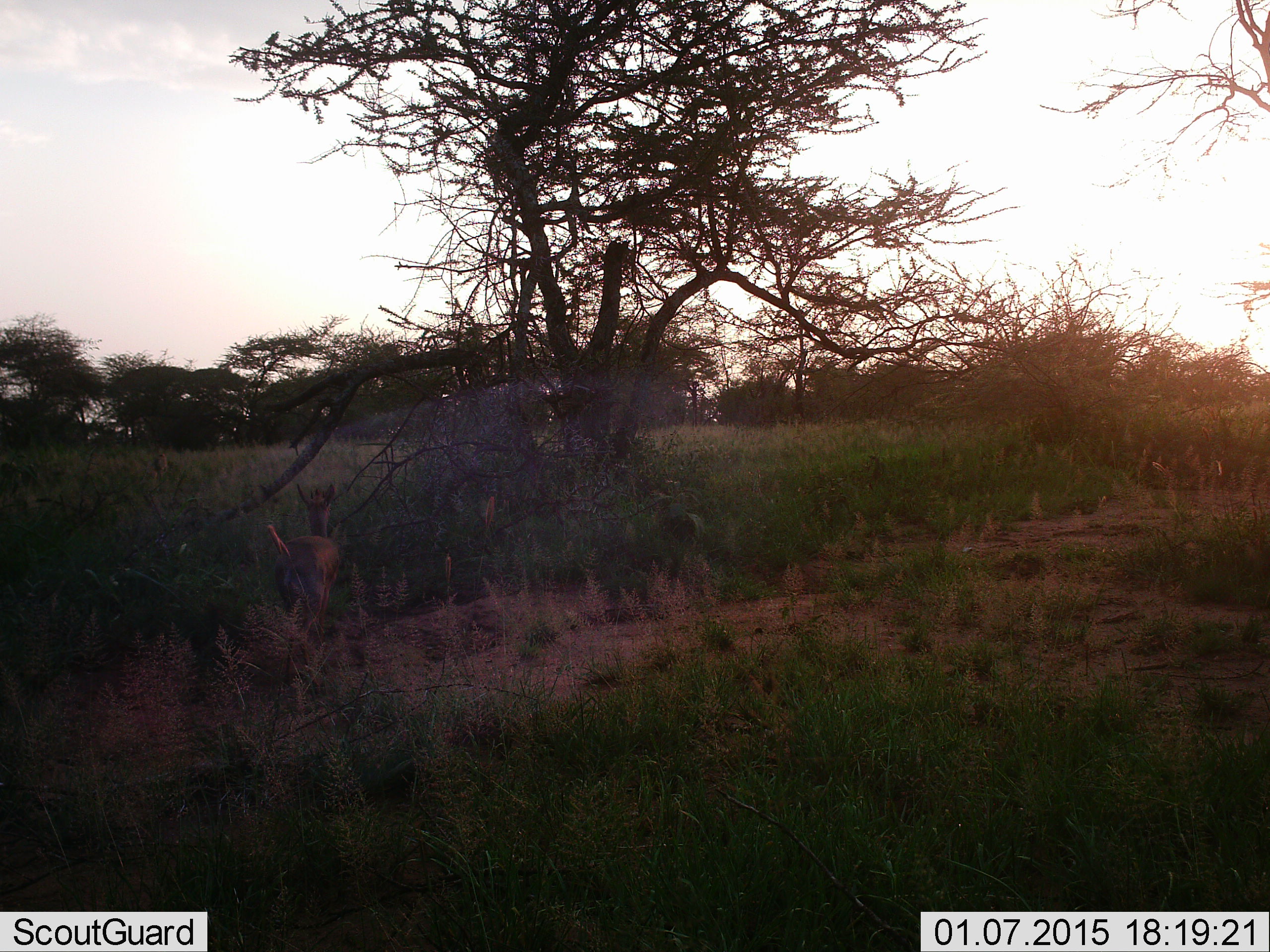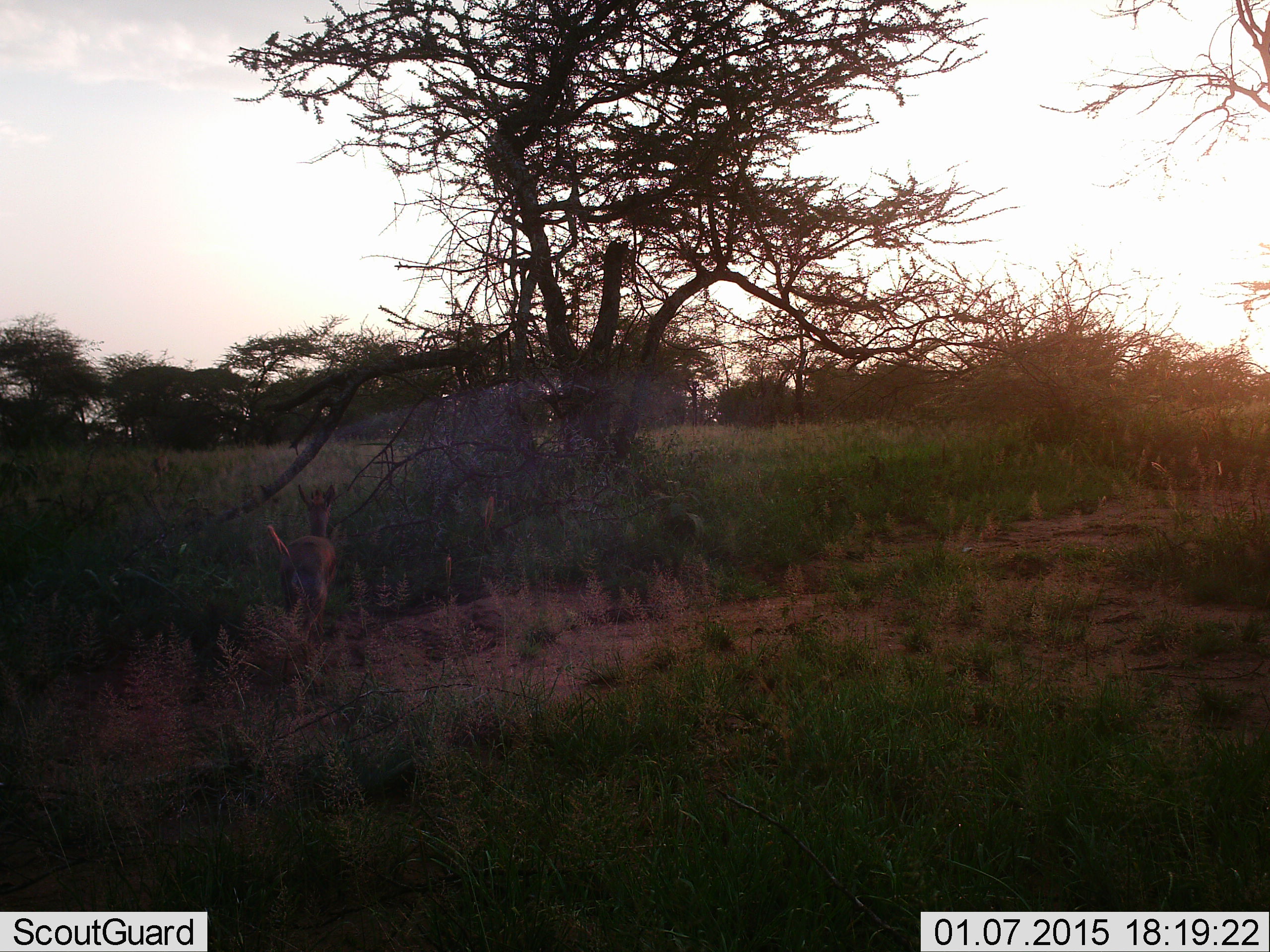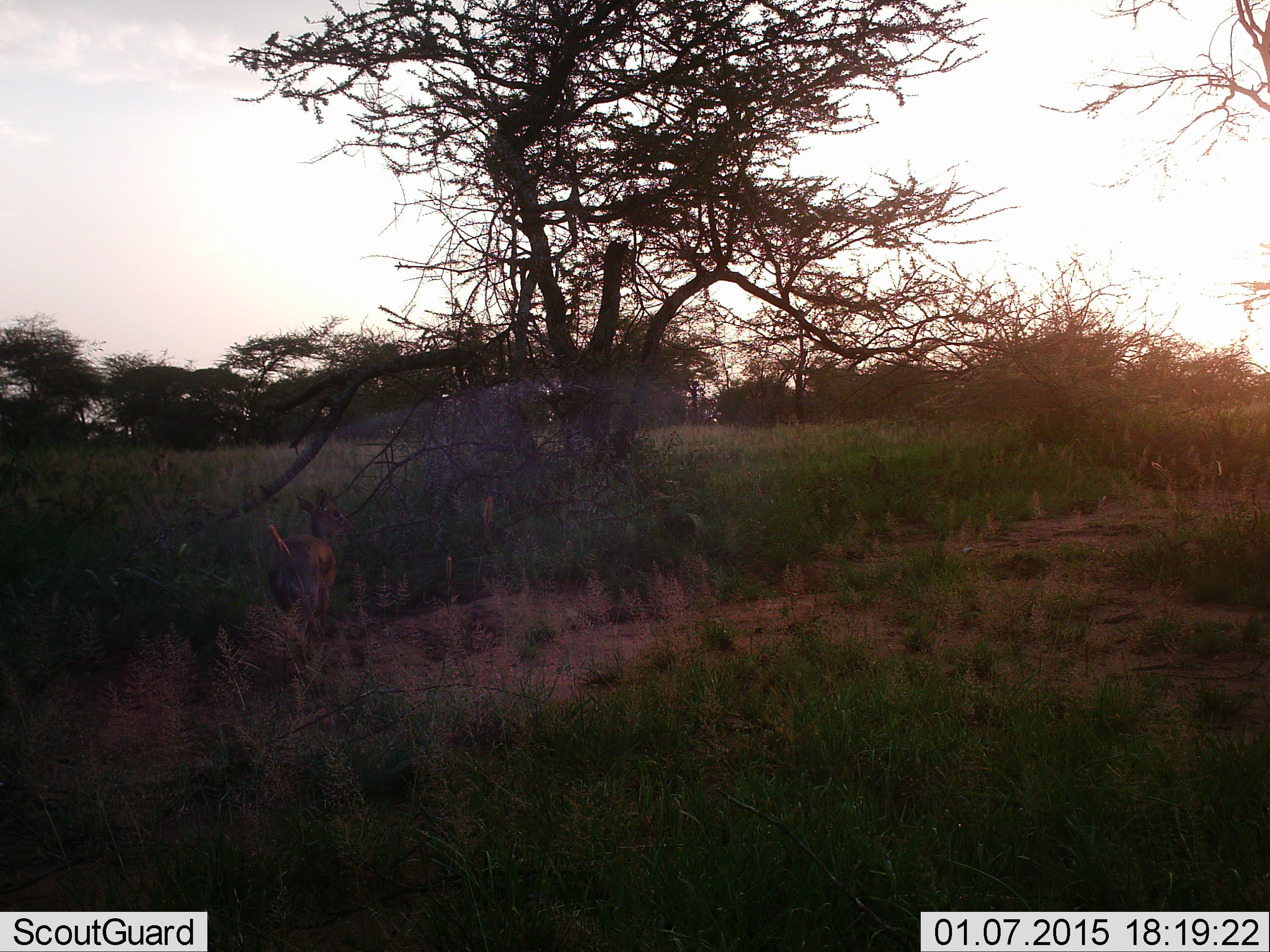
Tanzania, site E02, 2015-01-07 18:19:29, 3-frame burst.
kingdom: Animalia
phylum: Chordata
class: Mammalia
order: Artiodactyla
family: Bovidae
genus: Madoqua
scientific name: Madoqua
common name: dikdik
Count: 1.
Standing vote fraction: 100%.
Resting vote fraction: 0%.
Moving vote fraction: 0%.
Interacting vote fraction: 0%.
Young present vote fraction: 0%.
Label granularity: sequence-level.